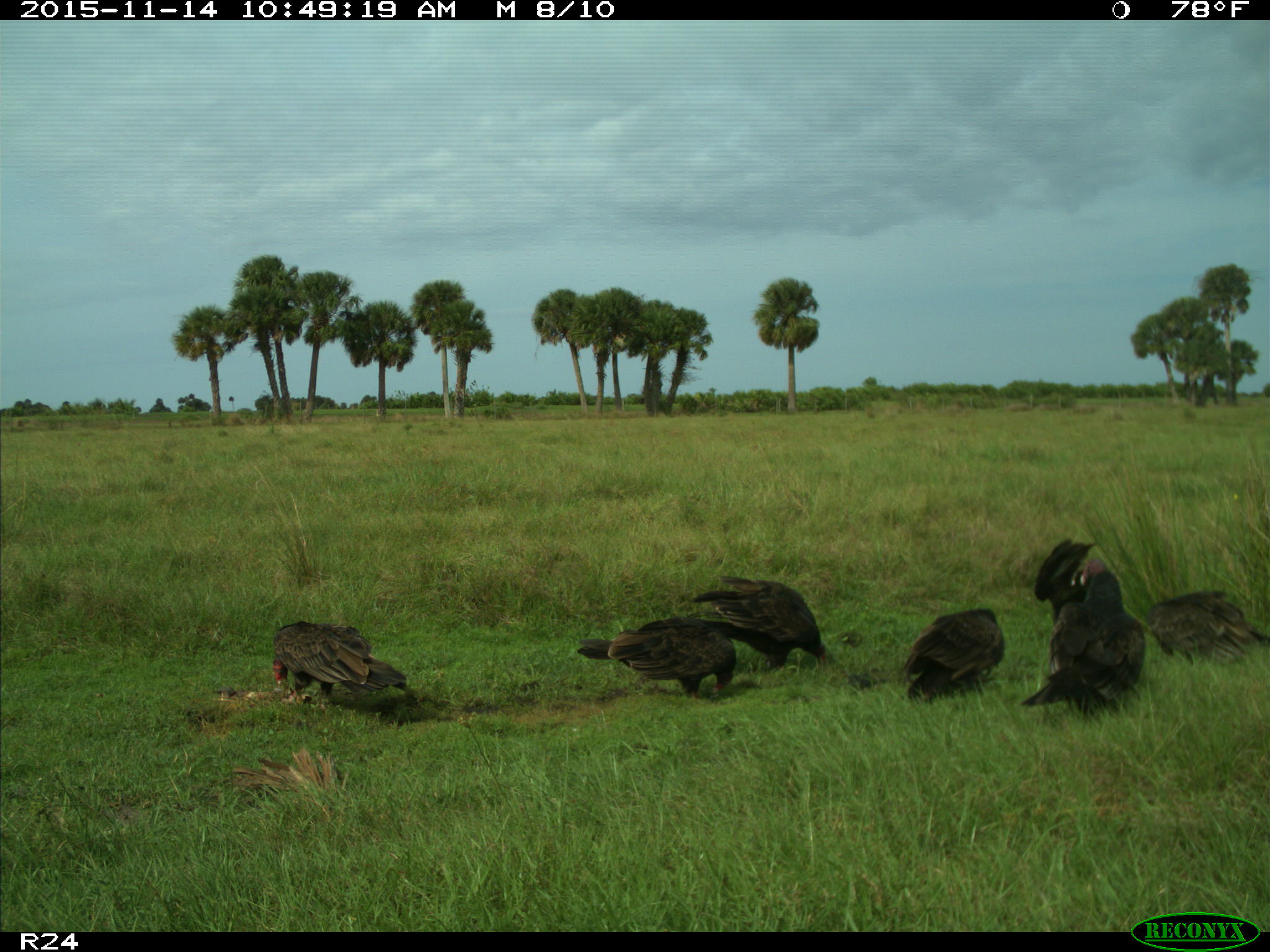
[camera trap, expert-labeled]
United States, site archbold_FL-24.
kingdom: Animalia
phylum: Chordata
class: Aves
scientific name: Aves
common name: birds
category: unidentified bird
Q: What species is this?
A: Unidentified bird (birds) (Aves).